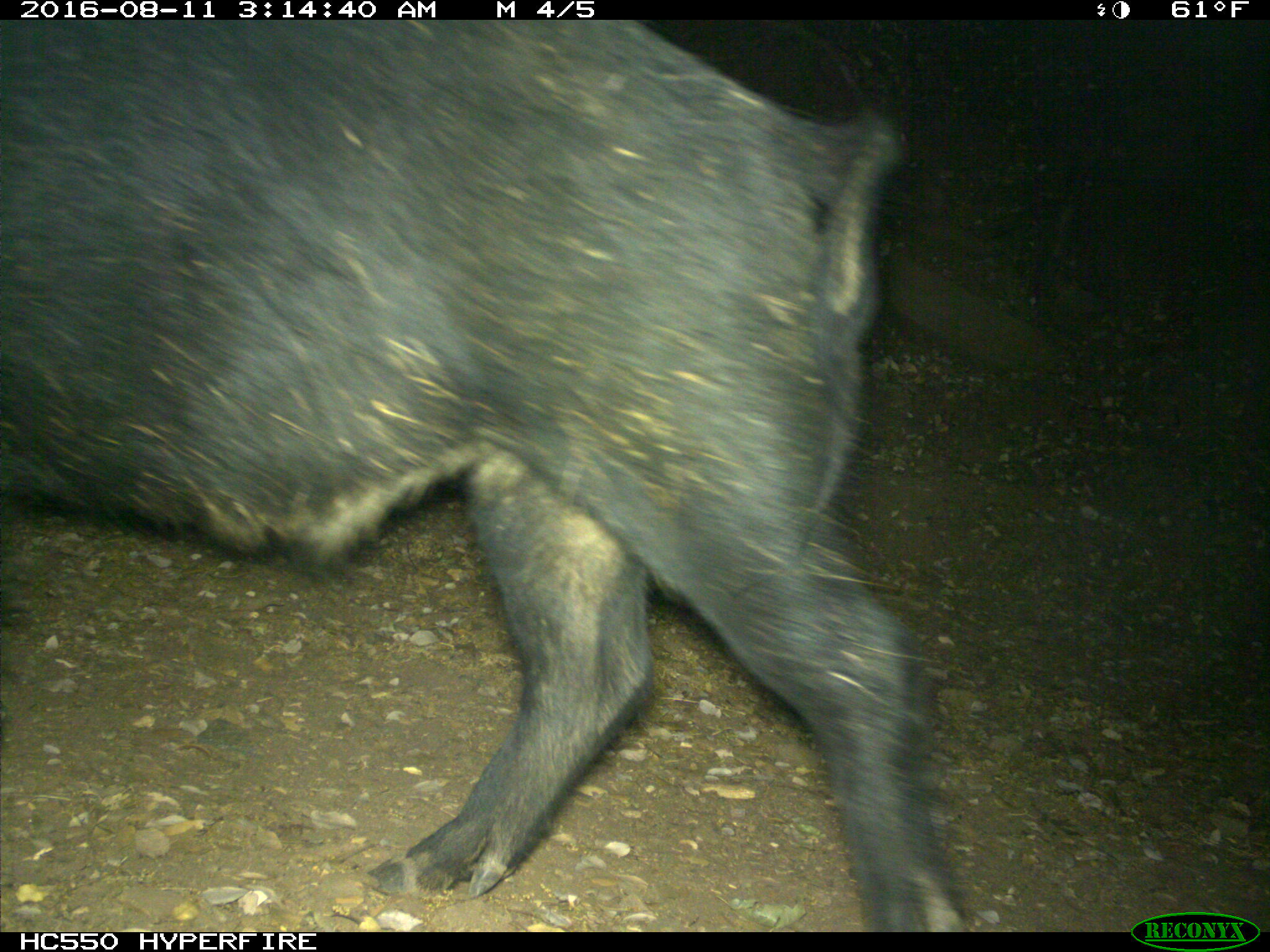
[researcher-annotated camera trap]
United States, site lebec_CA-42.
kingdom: Animalia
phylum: Chordata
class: Mammalia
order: Artiodactyla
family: Suidae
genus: Sus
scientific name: Sus scrofa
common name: wild boar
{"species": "Sus scrofa (wild boar)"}